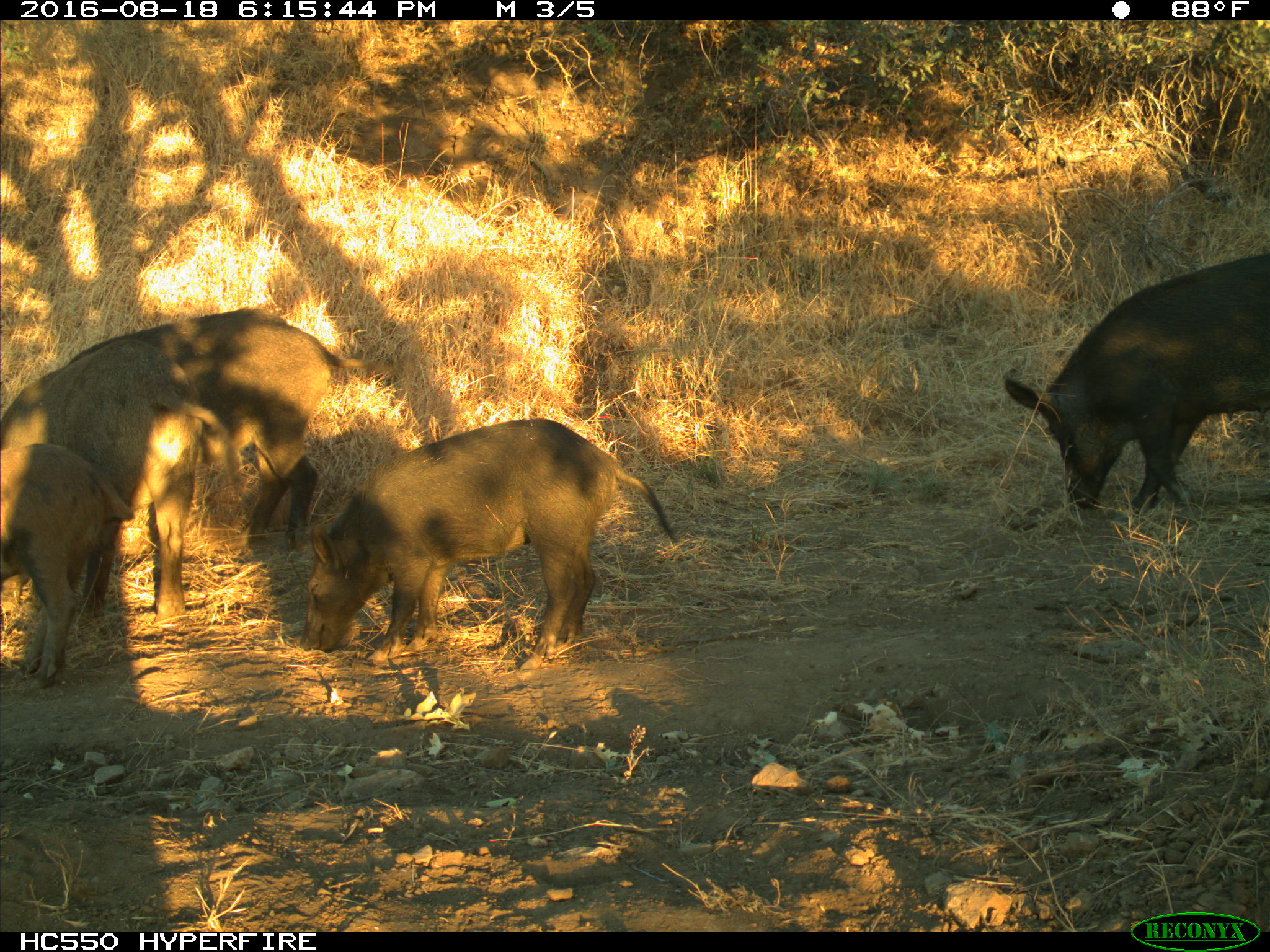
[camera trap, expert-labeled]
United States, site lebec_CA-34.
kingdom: Animalia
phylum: Chordata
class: Mammalia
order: Artiodactyla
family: Suidae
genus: Sus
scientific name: Sus scrofa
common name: wild boar